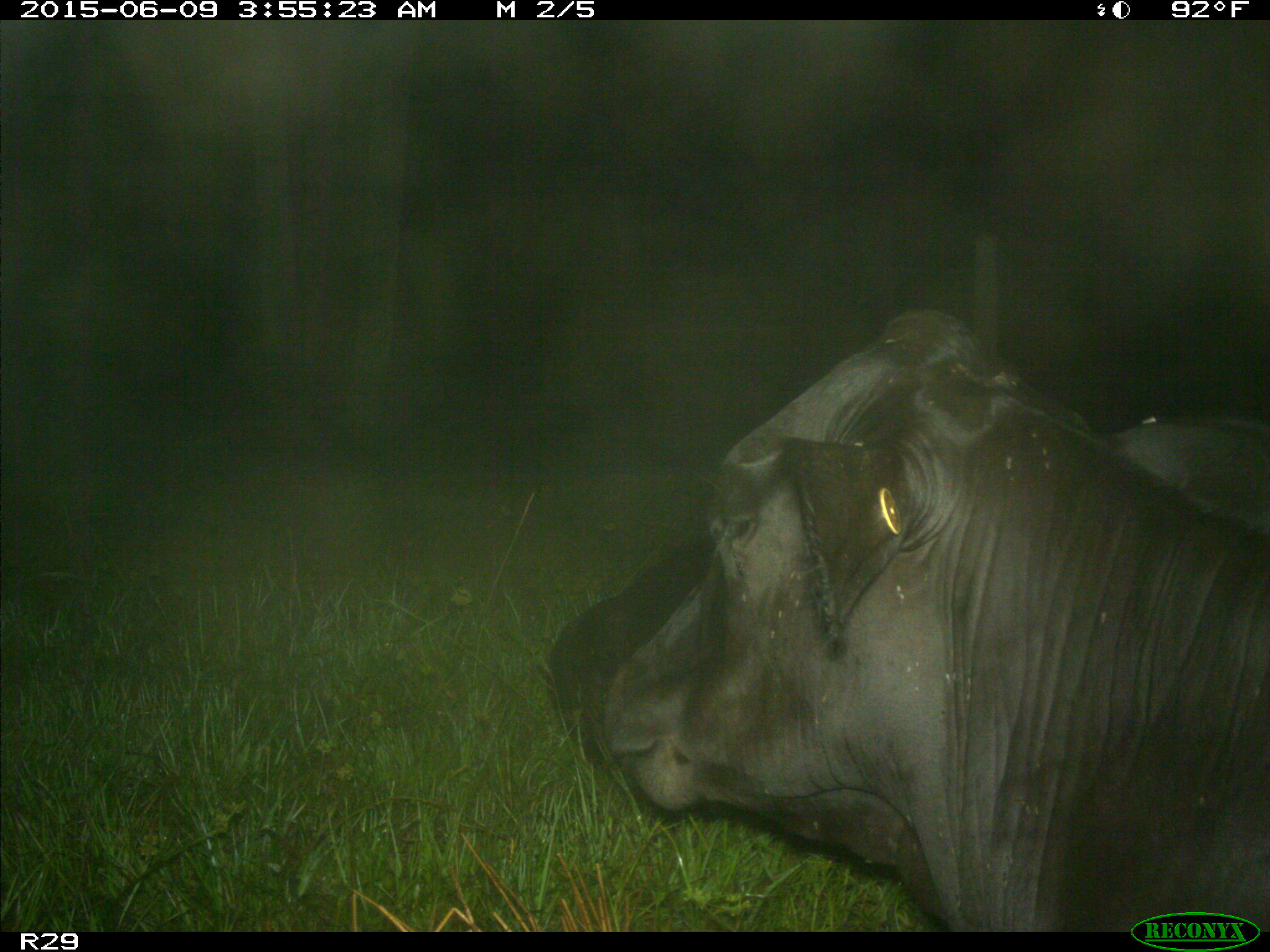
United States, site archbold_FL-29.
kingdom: Animalia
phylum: Chordata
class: Mammalia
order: Artiodactyla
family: Bovidae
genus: Bos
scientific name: Bos taurus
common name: domestic cow